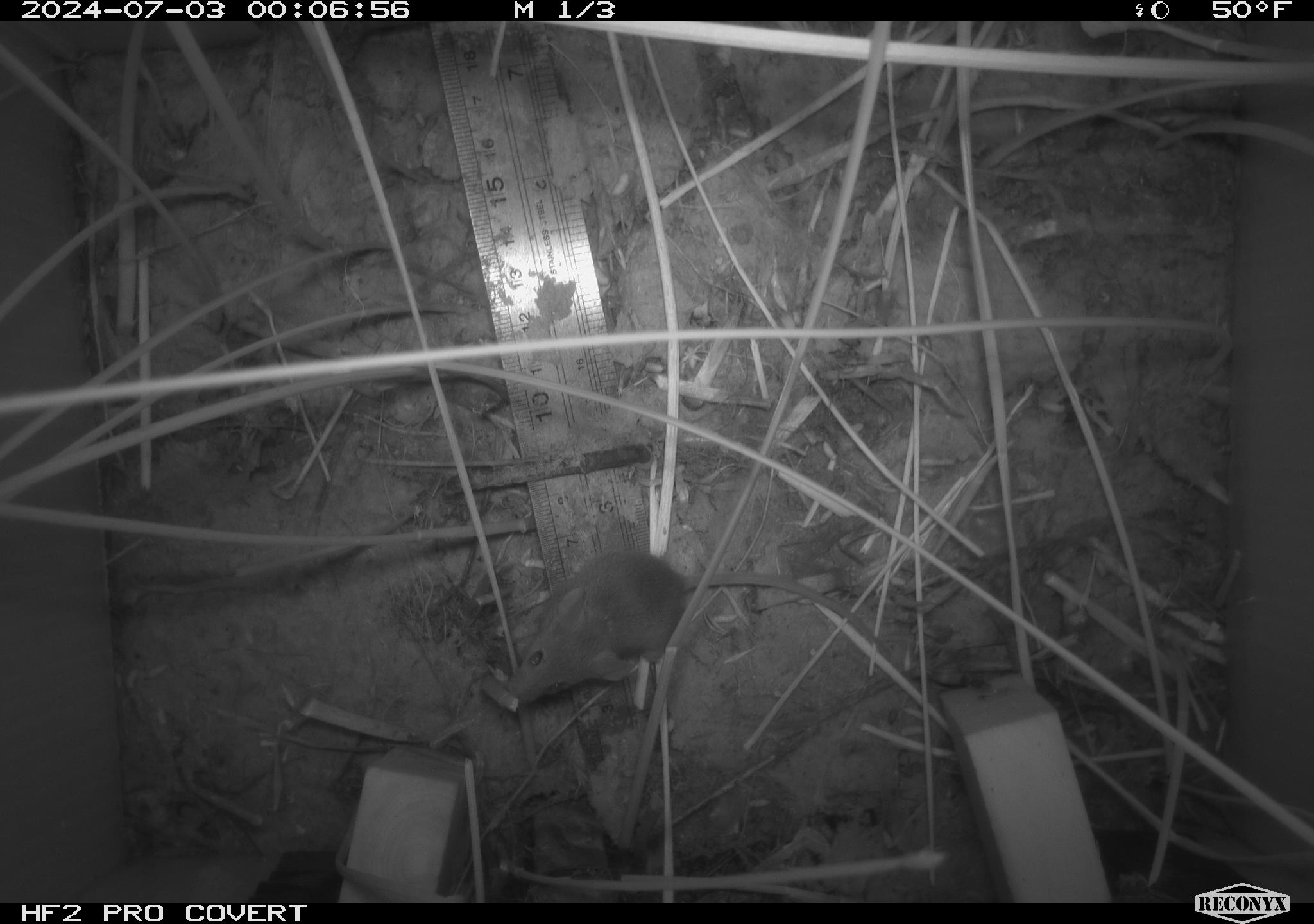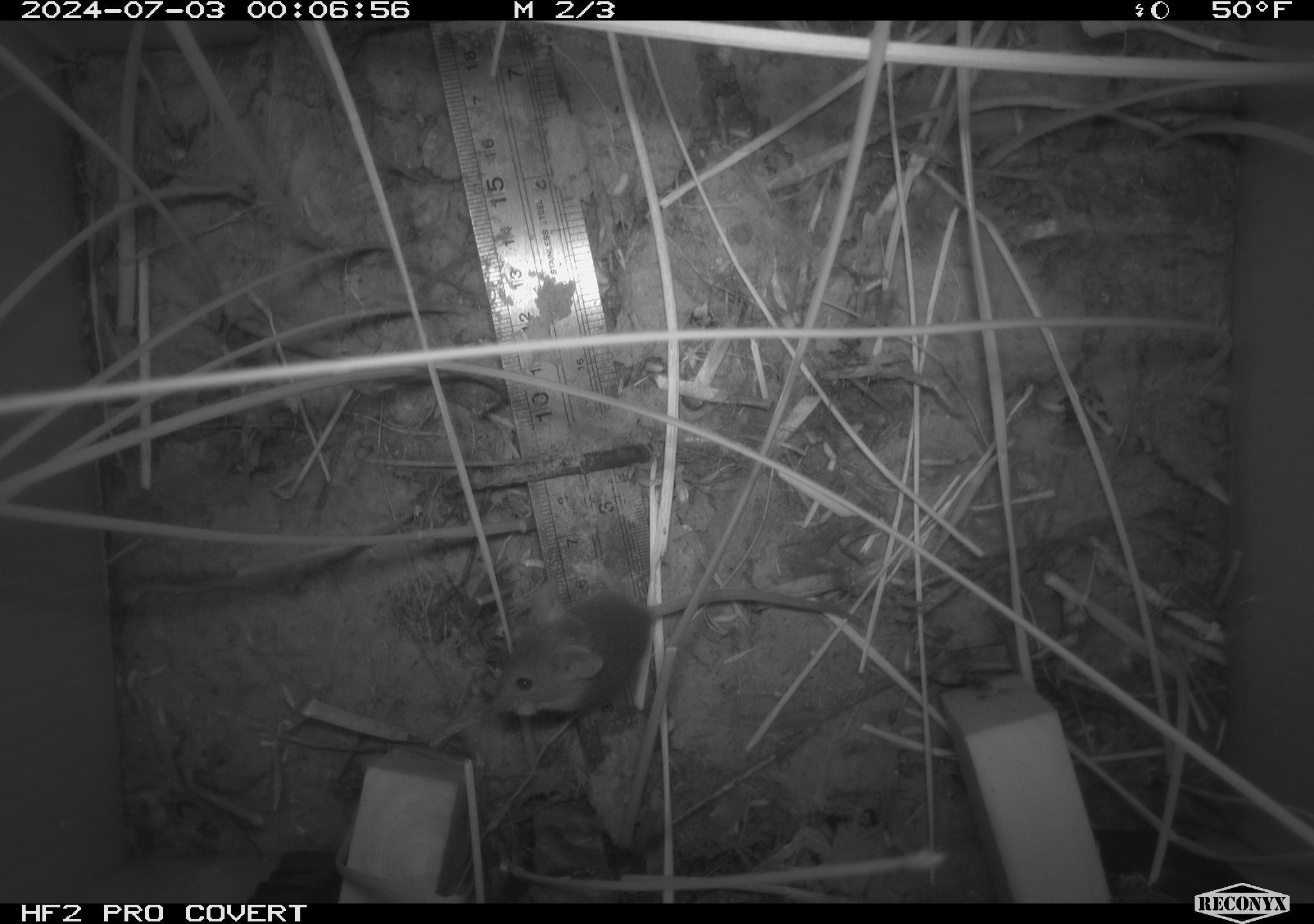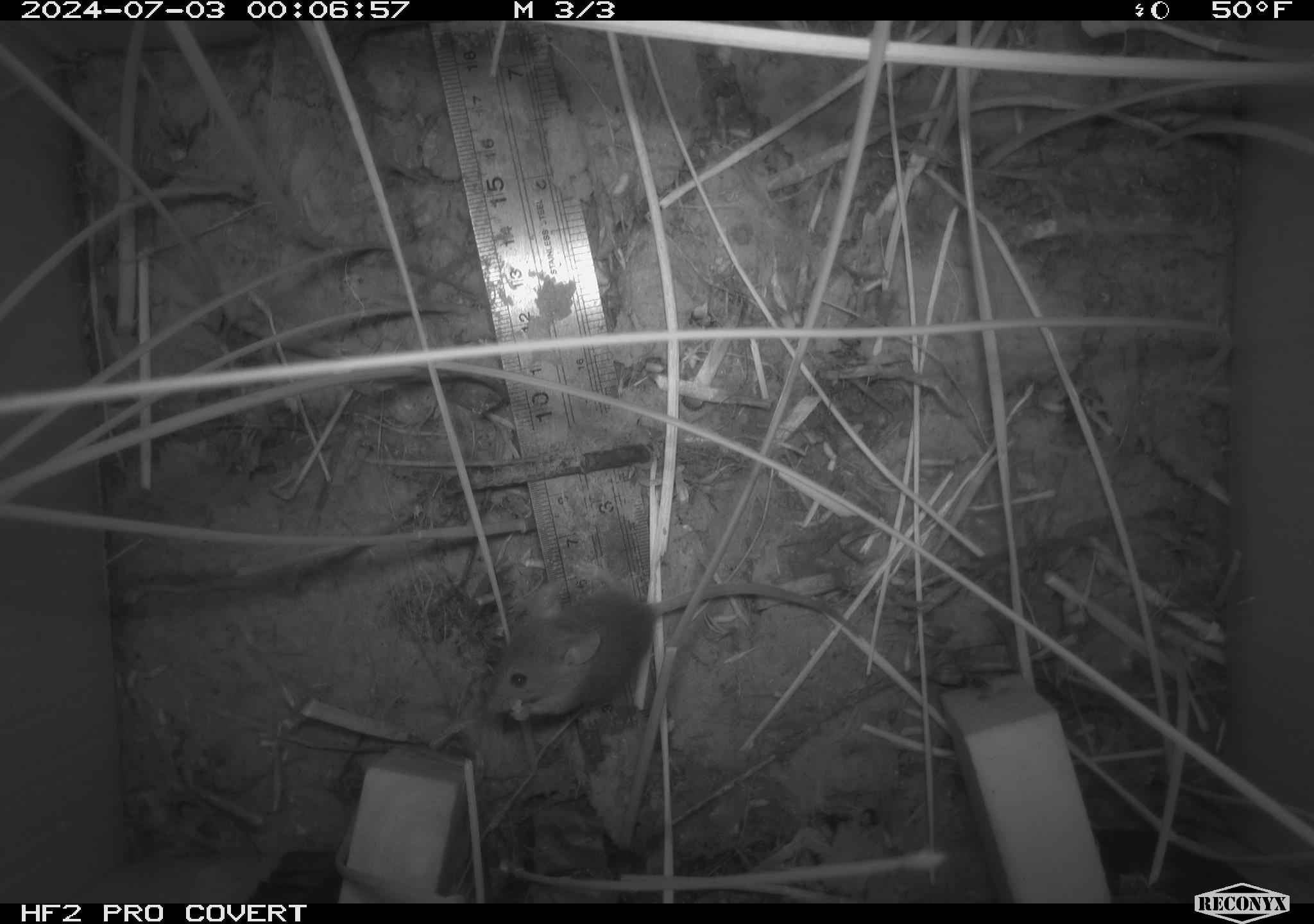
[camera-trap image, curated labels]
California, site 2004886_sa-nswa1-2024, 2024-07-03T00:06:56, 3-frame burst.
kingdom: Animalia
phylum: Chordata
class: Mammalia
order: Rodentia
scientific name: Rodentia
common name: rodent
Rodent (Rodentia).